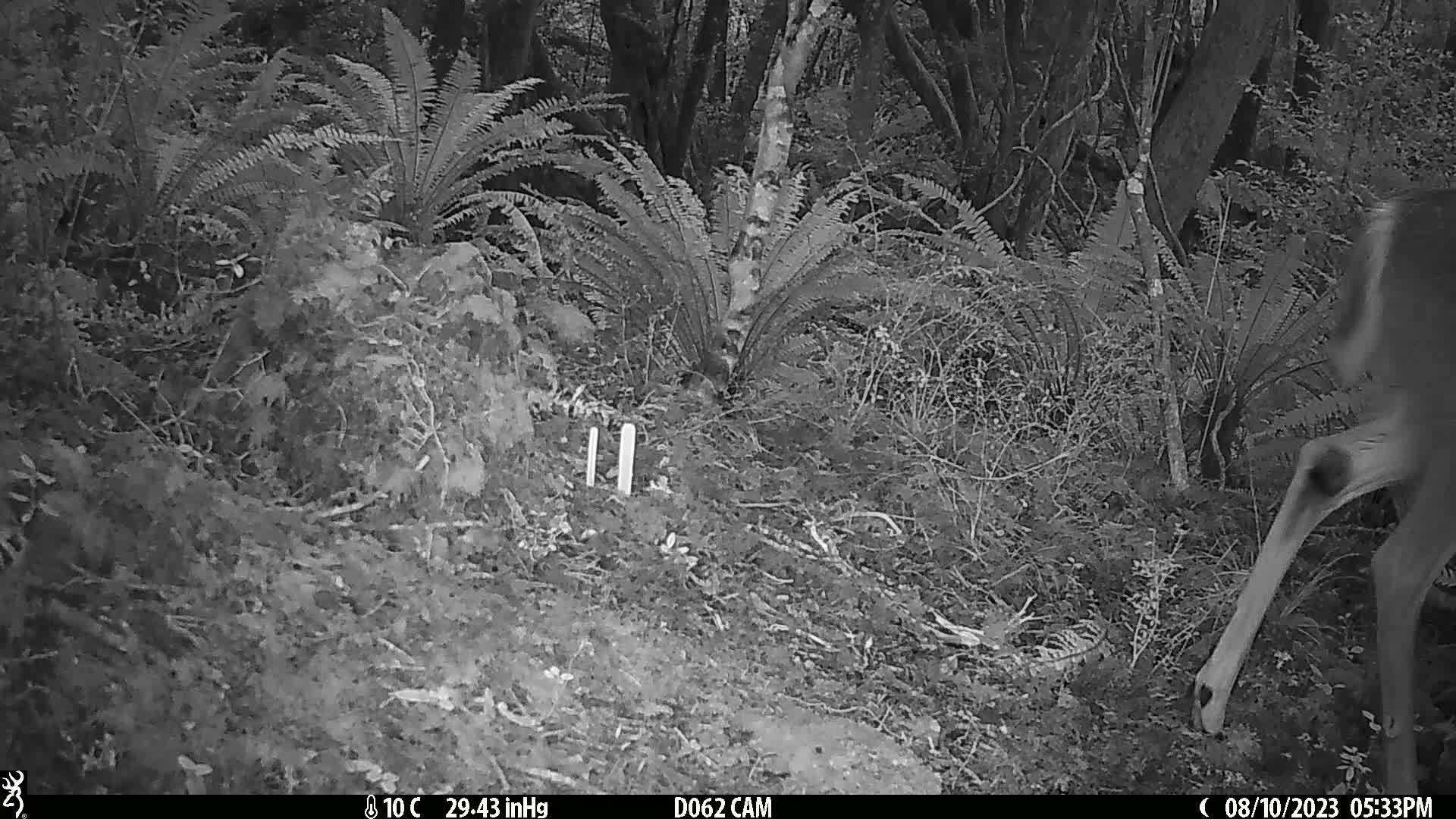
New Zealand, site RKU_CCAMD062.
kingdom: Animalia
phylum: Chordata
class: Mammalia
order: Artiodactyla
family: Cervidae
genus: Odocoileus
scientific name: Odocoileus virginianus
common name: white-tailed deer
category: white tailed deer